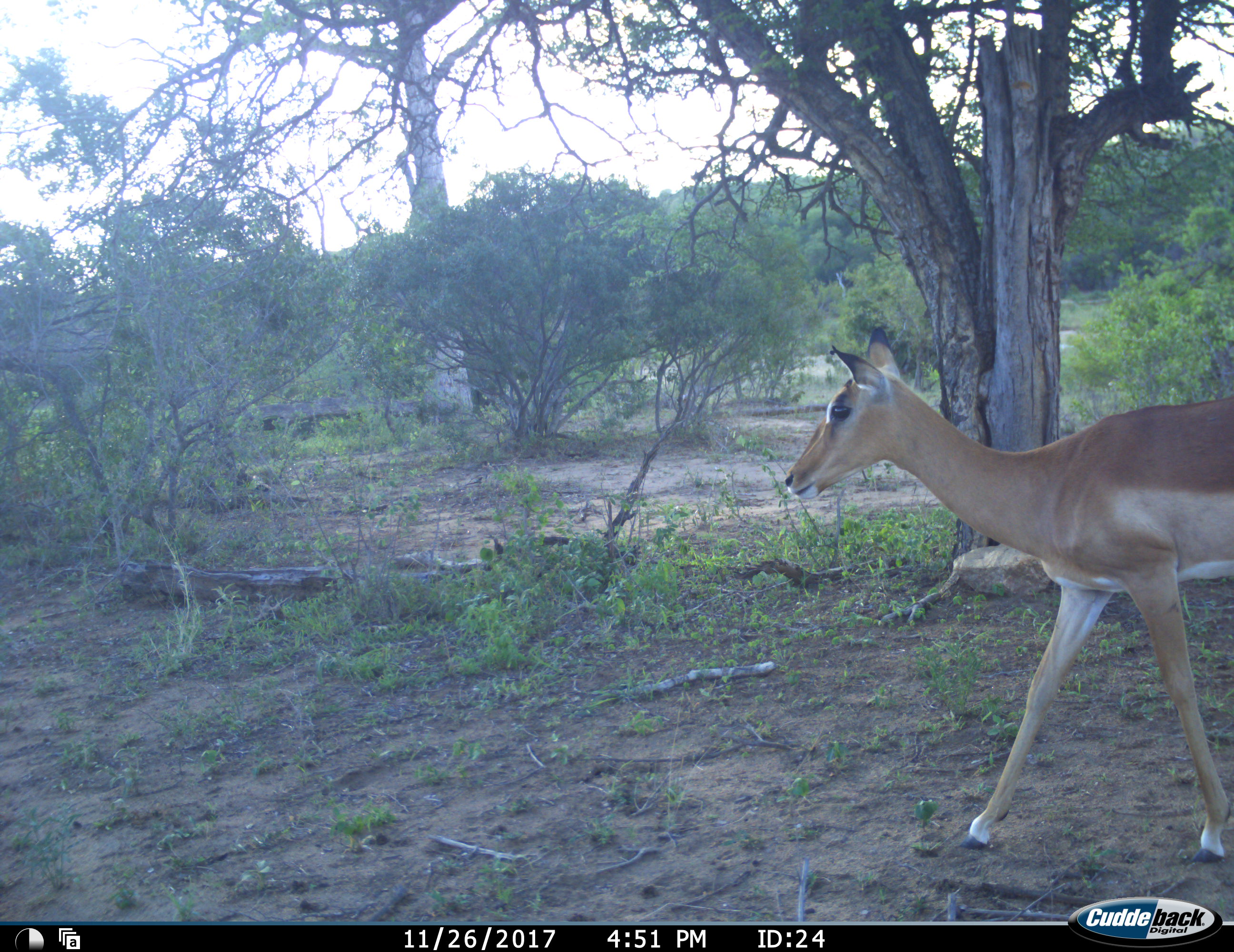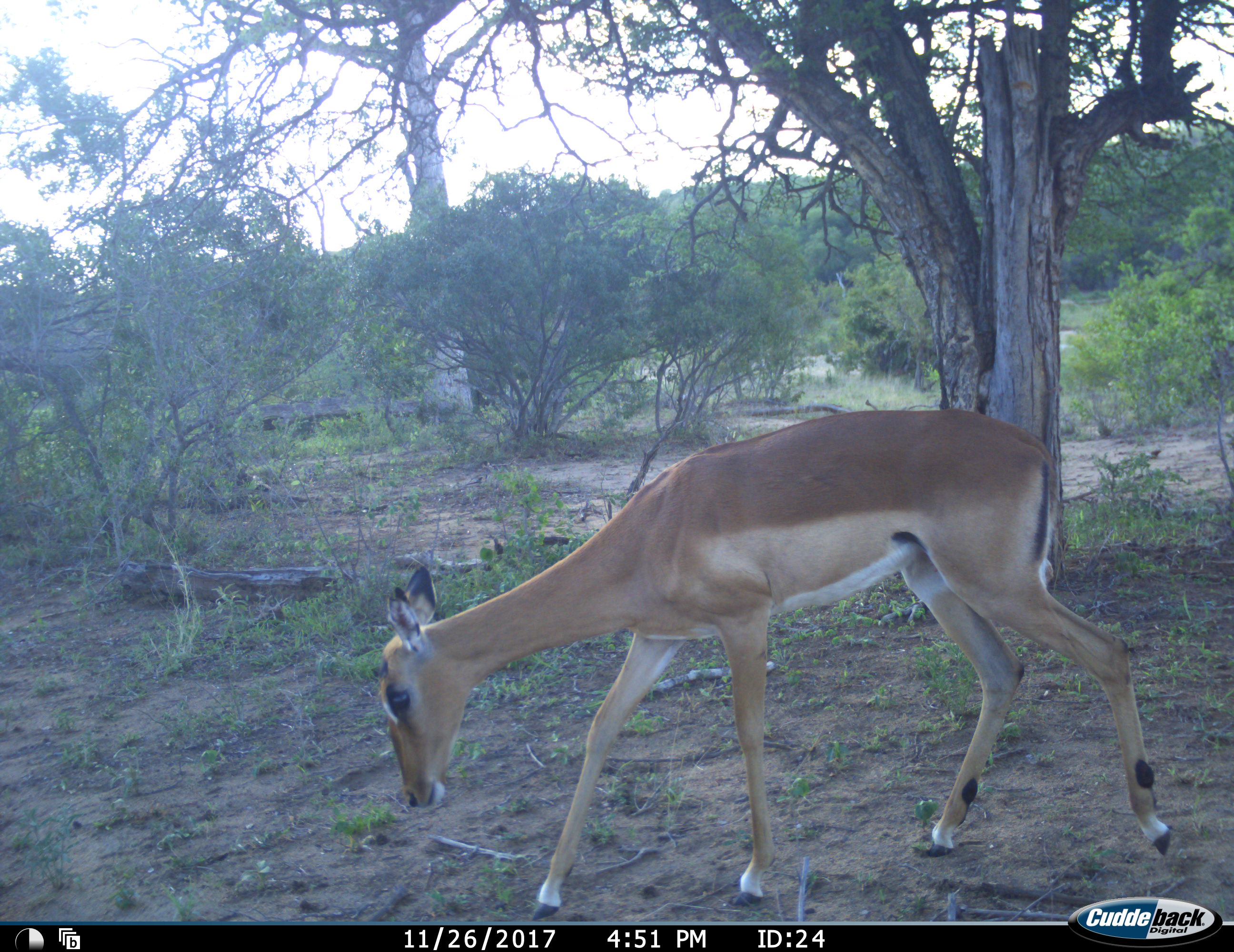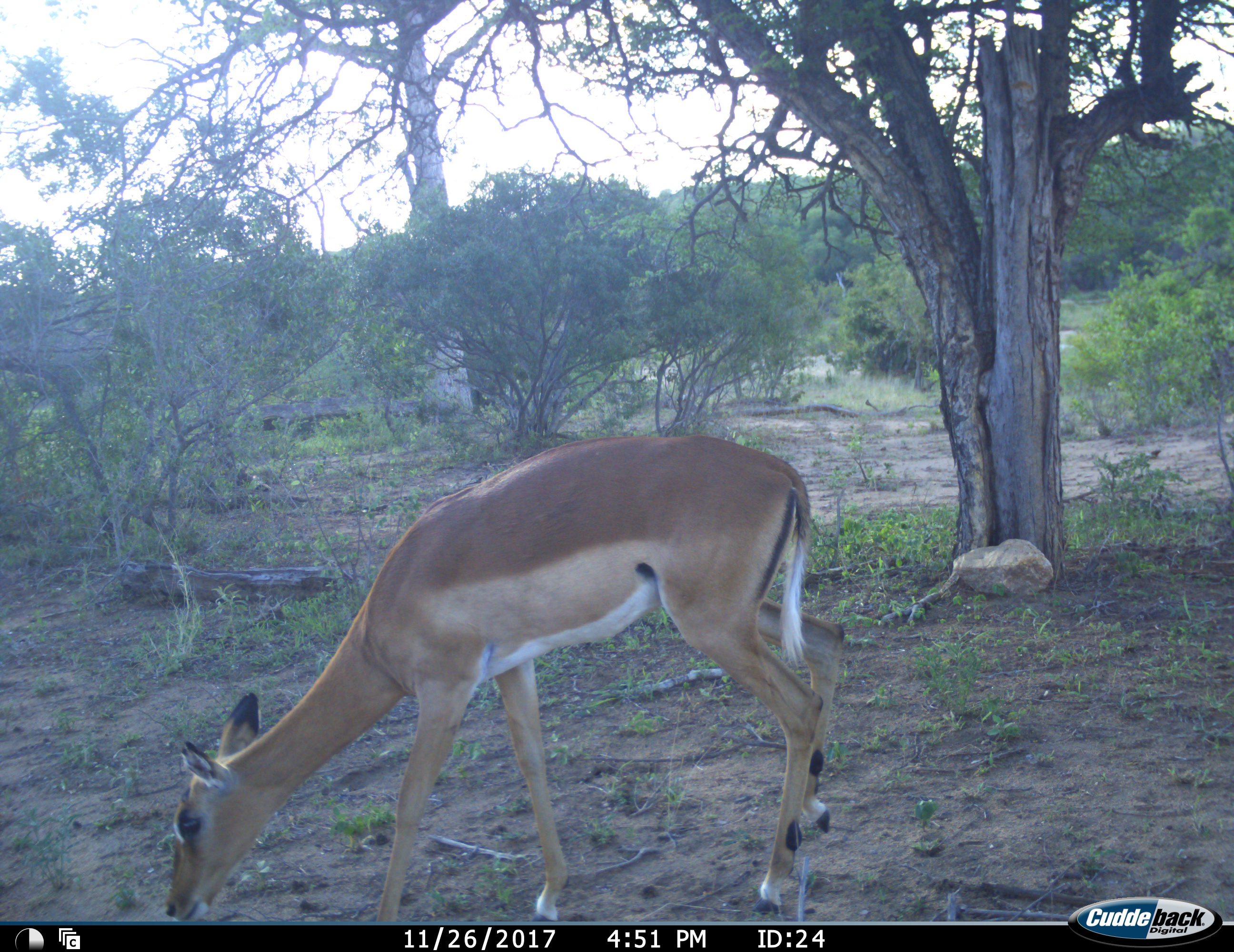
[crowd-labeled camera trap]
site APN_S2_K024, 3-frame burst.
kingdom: Animalia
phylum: Chordata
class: Mammalia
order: Artiodactyla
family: Bovidae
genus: Aepyceros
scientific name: Aepyceros melampus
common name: impala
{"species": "impala (Aepyceros melampus)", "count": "1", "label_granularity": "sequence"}